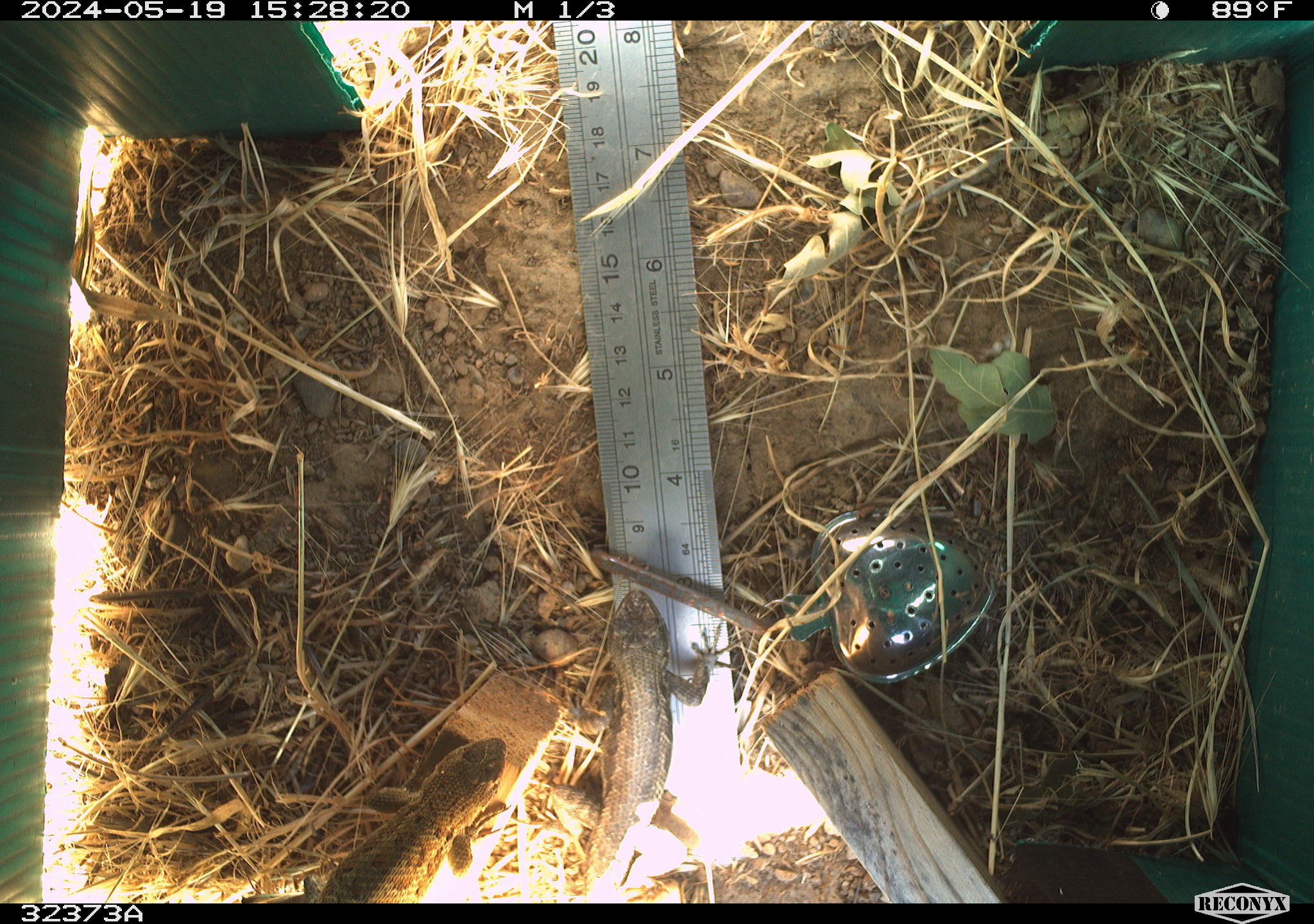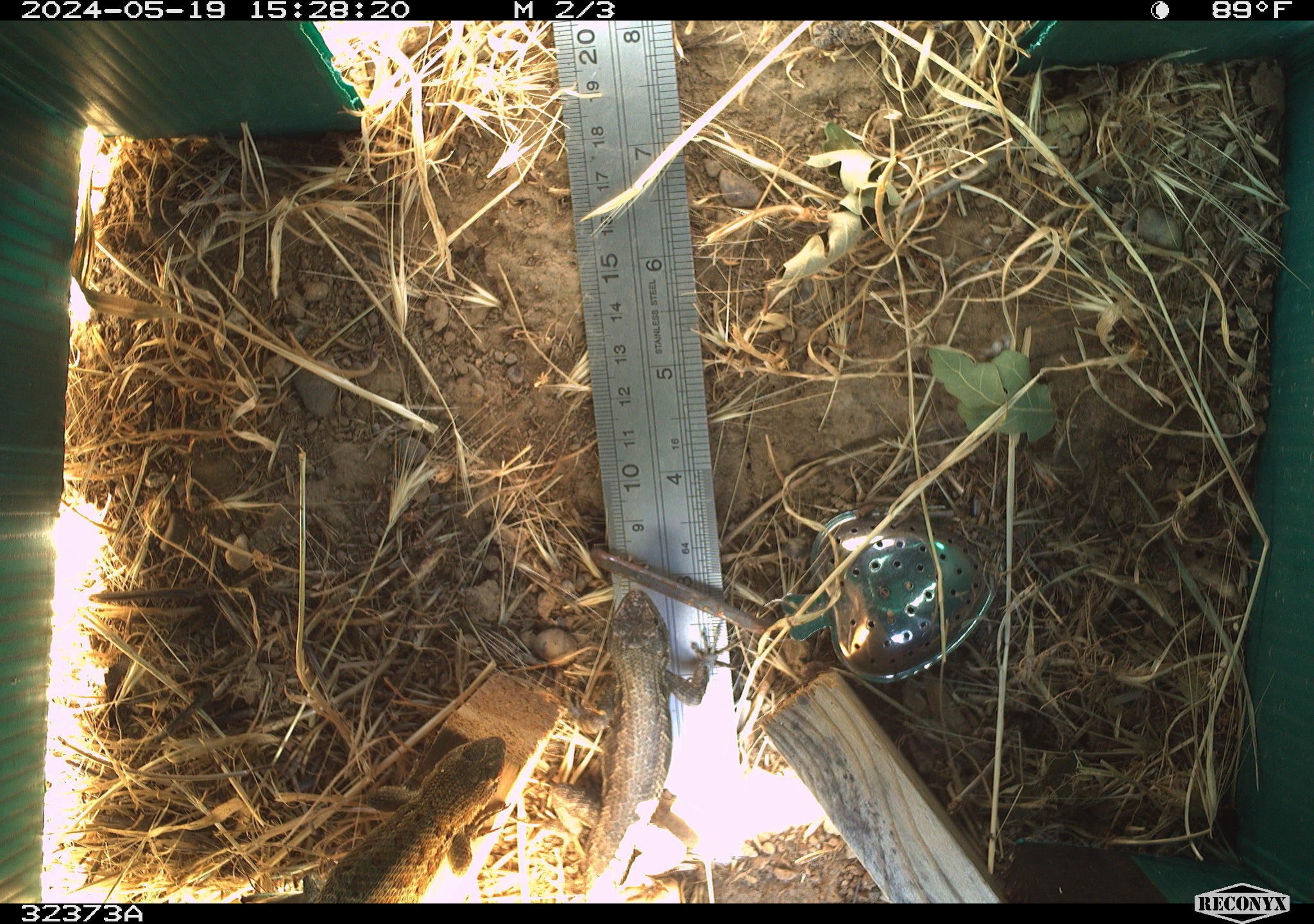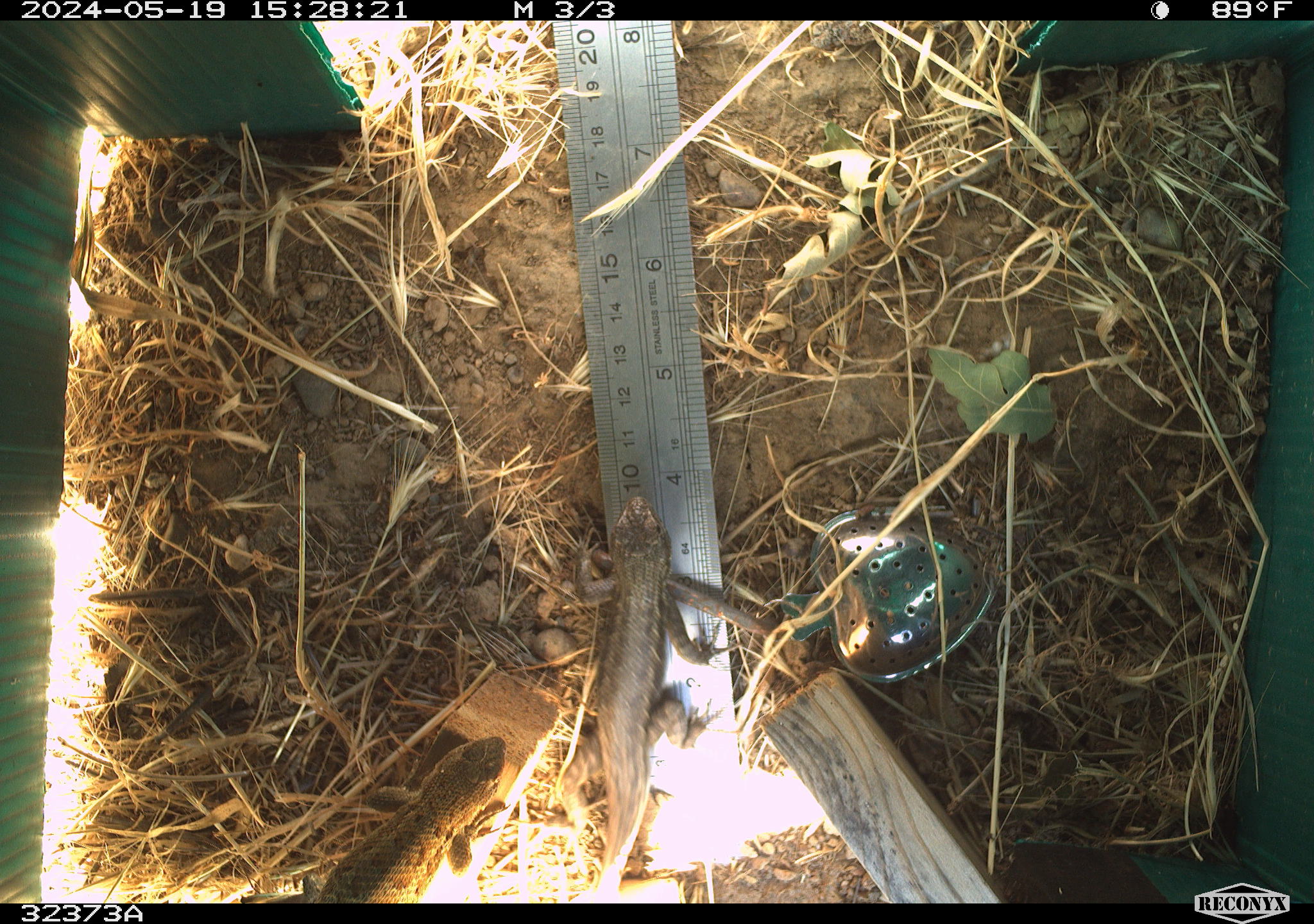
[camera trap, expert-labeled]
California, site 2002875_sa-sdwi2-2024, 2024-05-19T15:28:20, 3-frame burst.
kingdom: Animalia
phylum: Chordata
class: Reptilia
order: Squamata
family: Phrynosomatidae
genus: Sceloporus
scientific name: Sceloporus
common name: spiny lizards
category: sceloporus species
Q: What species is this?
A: Sceloporus species (spiny lizards) (Sceloporus).